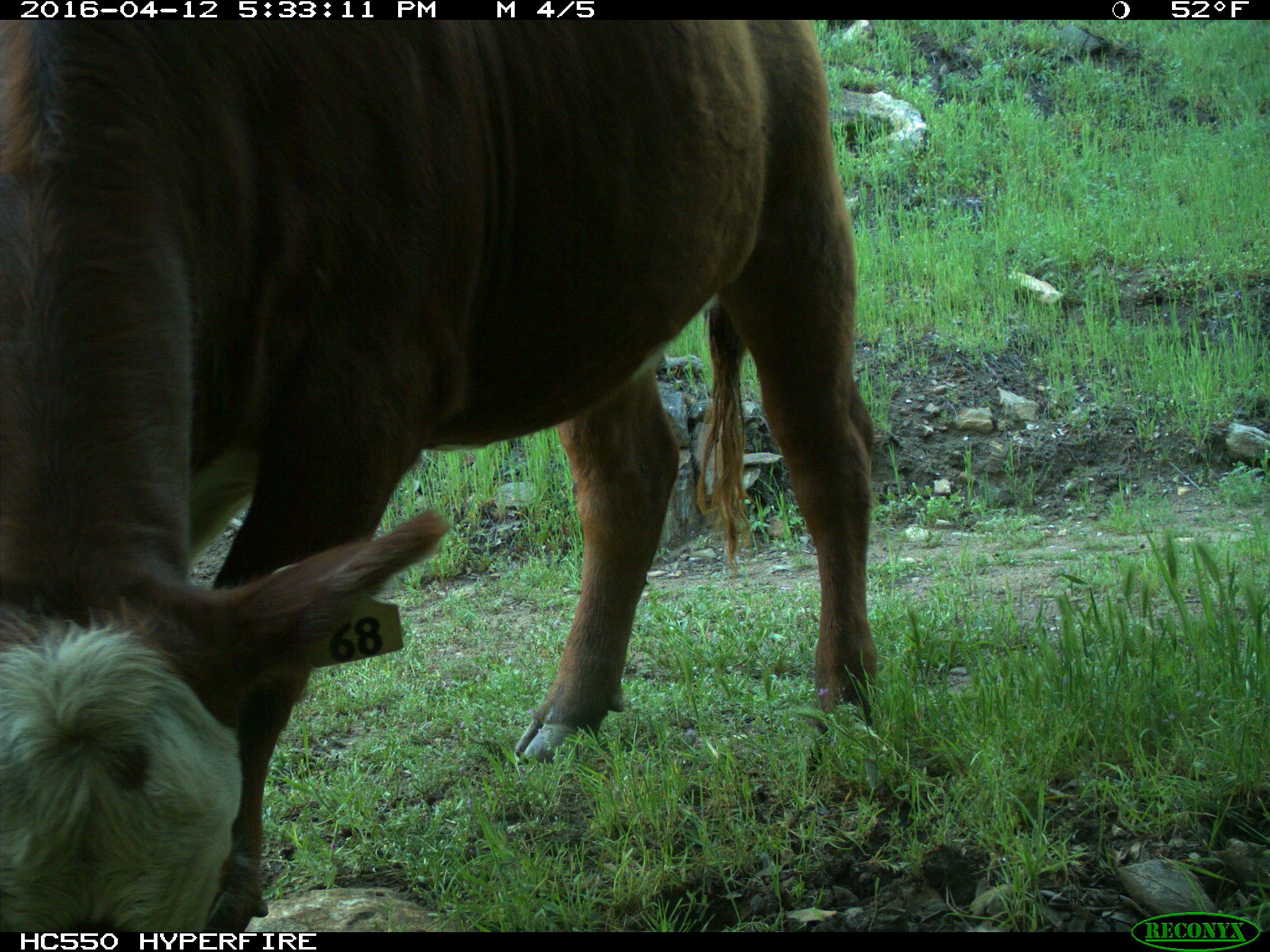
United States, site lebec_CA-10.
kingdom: Animalia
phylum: Chordata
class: Mammalia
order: Artiodactyla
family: Bovidae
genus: Bos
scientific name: Bos taurus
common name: domestic cow